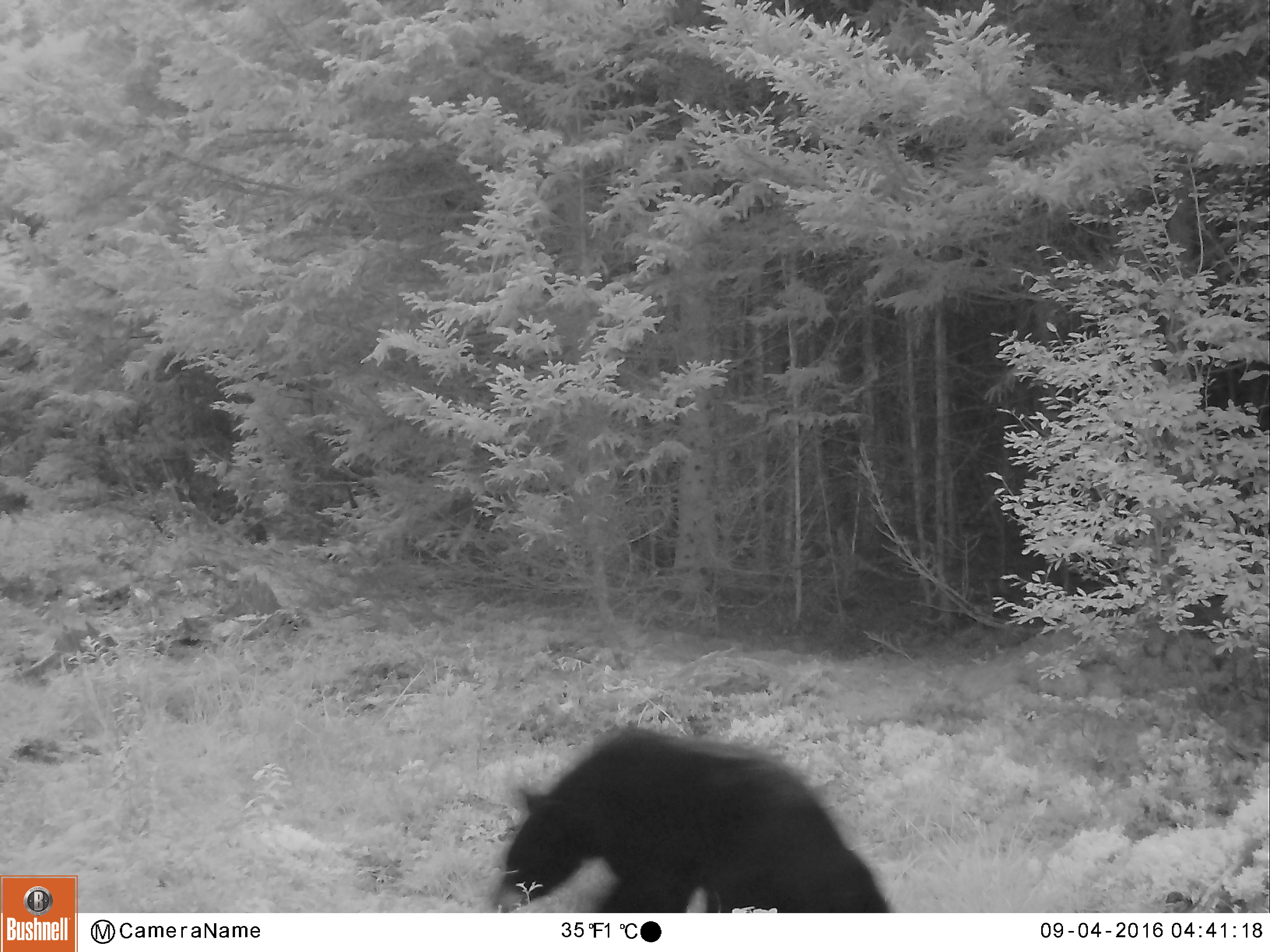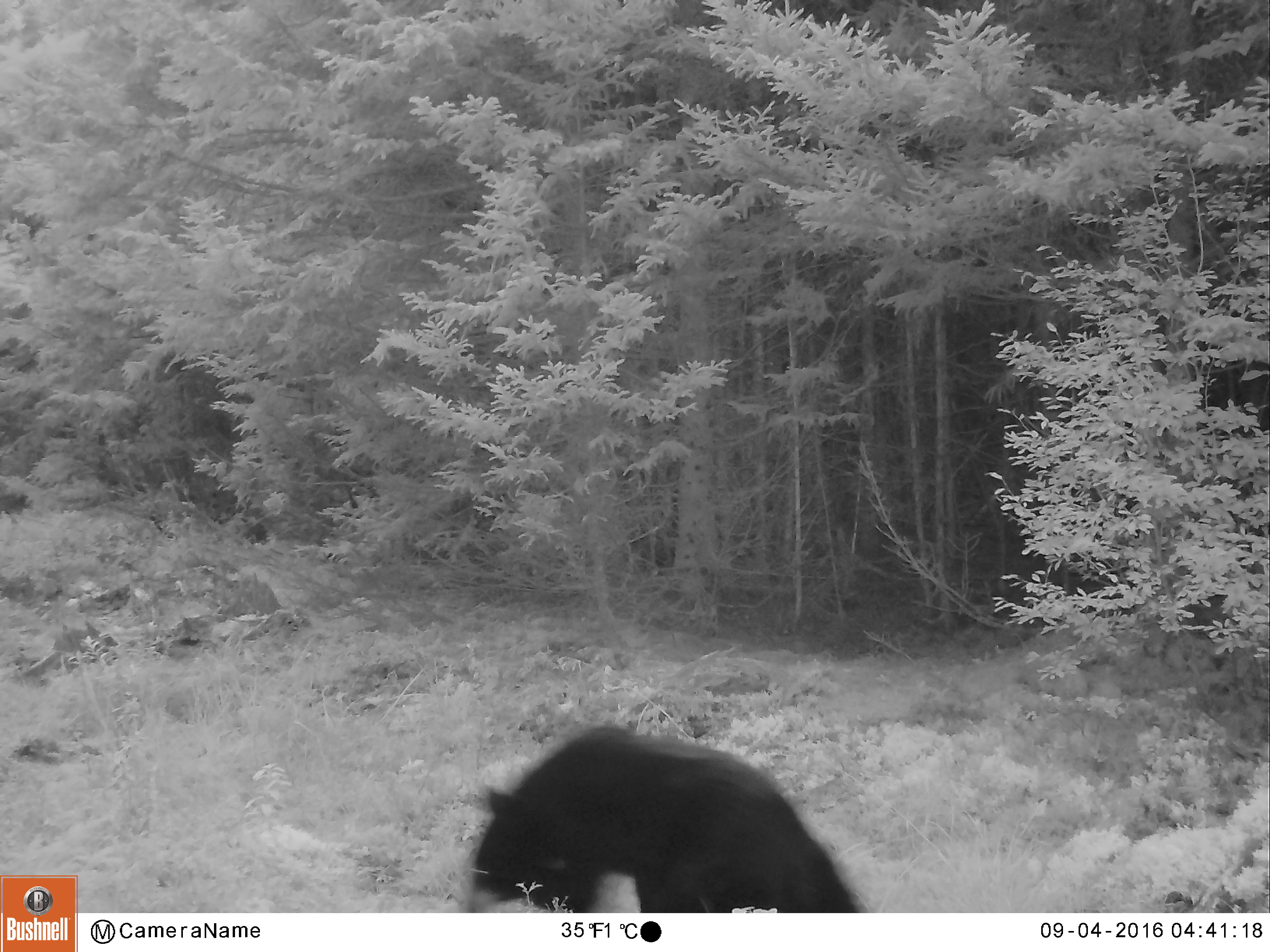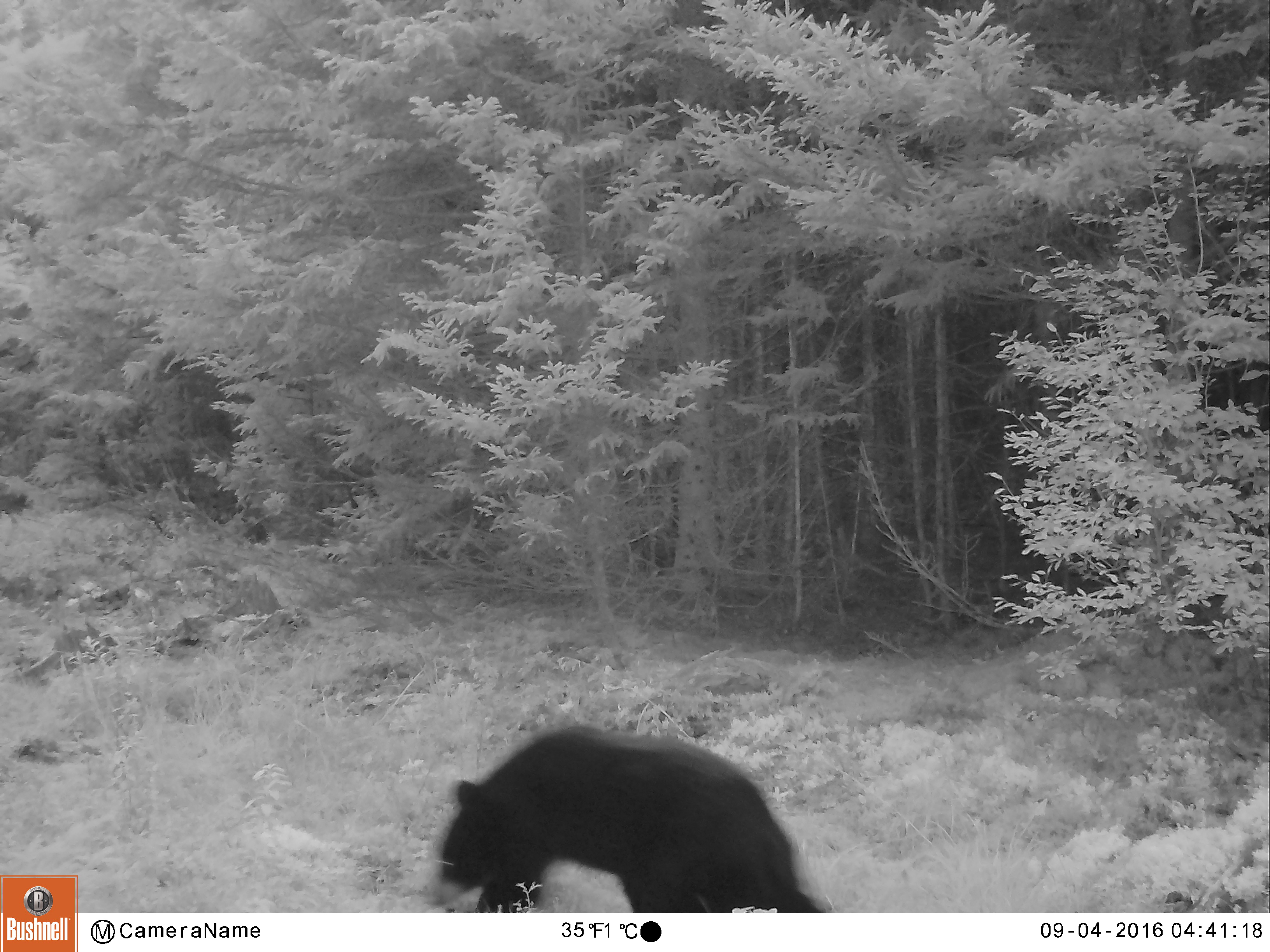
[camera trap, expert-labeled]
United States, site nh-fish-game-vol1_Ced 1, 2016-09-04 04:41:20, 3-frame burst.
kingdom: Animalia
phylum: Chordata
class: Mammalia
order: Carnivora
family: Ursidae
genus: Ursus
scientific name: Ursus americanus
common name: black bear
Black bear (Ursus americanus).